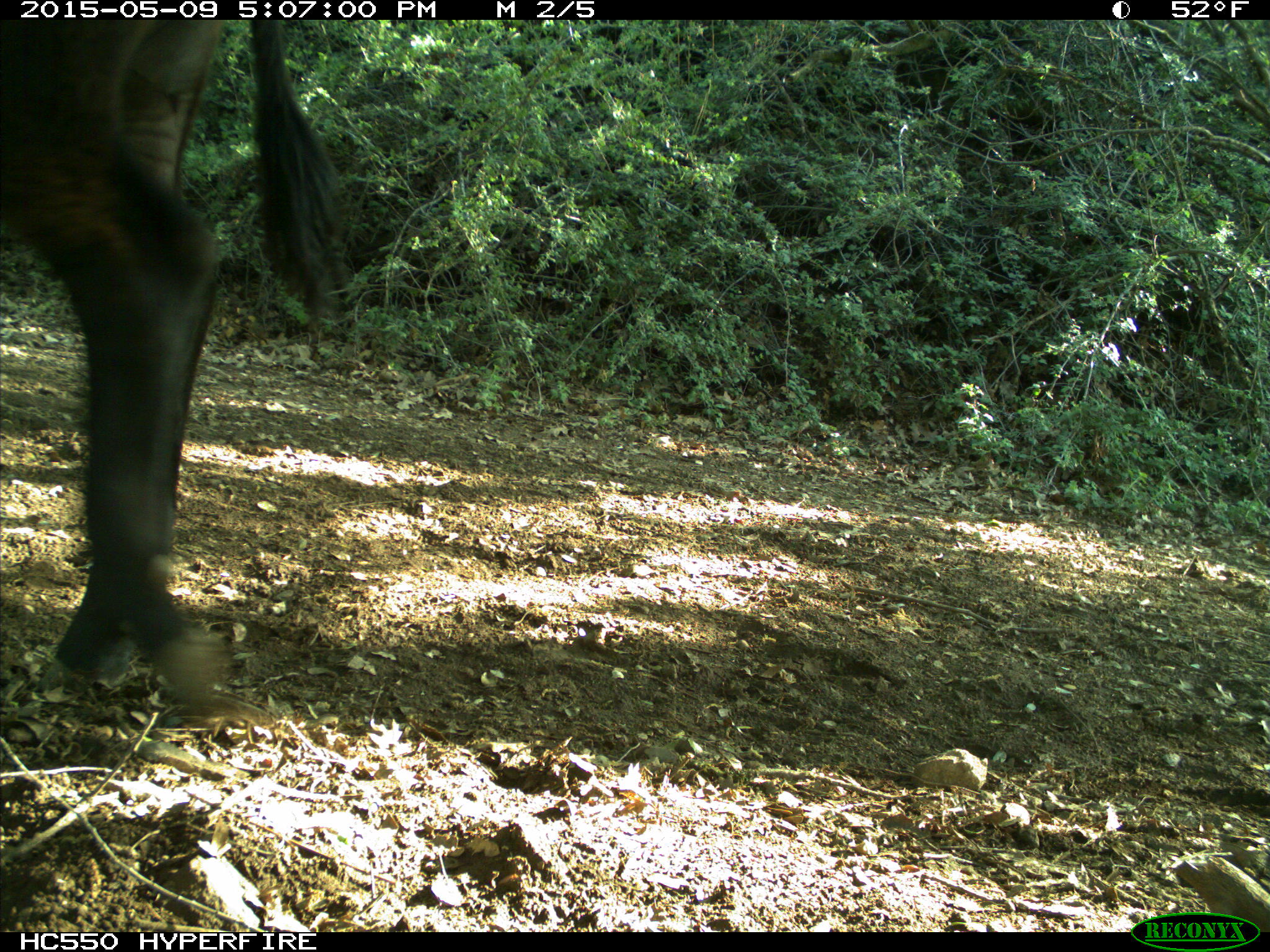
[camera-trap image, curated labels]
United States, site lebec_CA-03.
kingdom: Animalia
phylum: Chordata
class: Mammalia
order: Artiodactyla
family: Bovidae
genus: Bos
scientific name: Bos taurus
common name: domestic cow